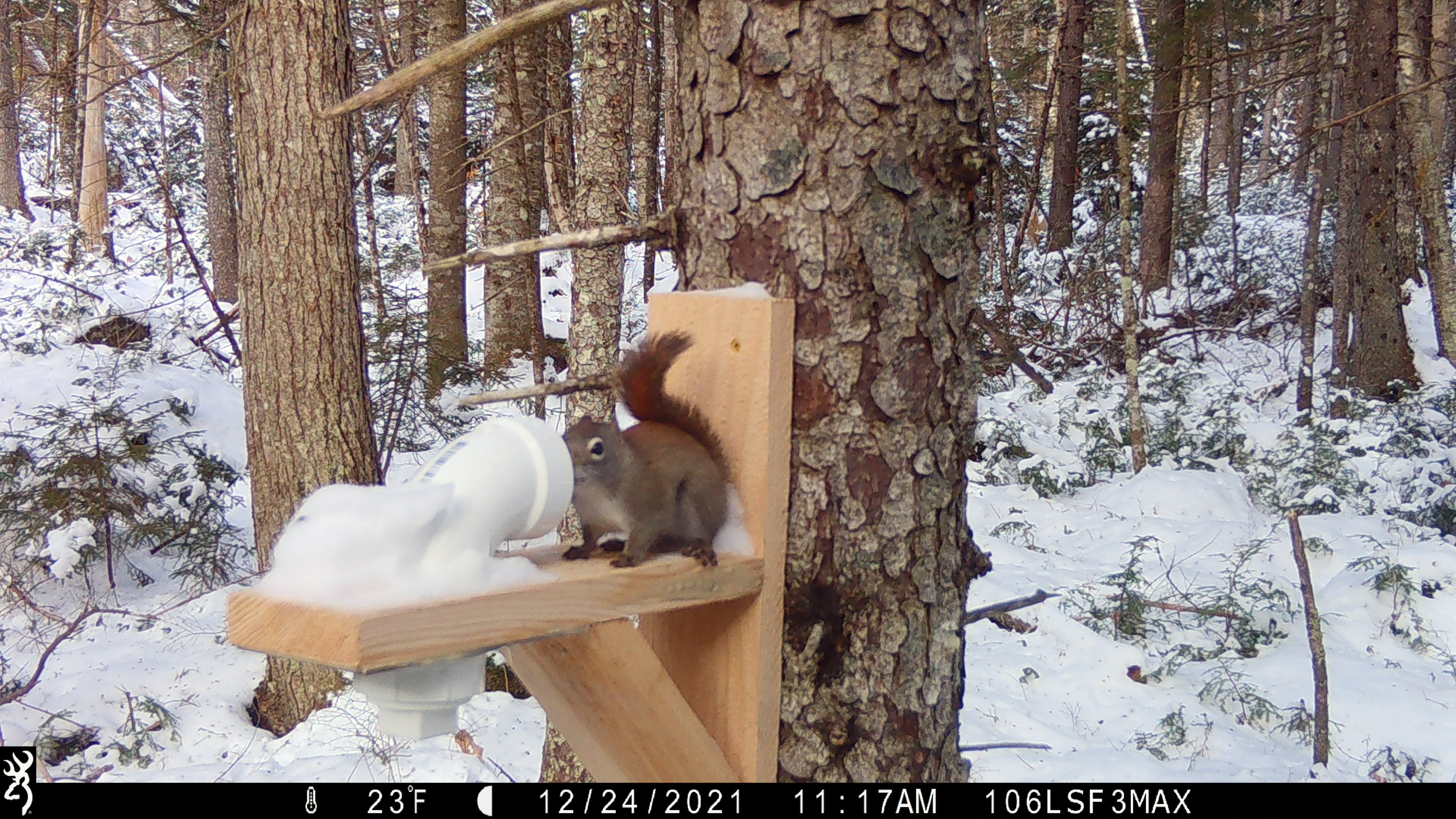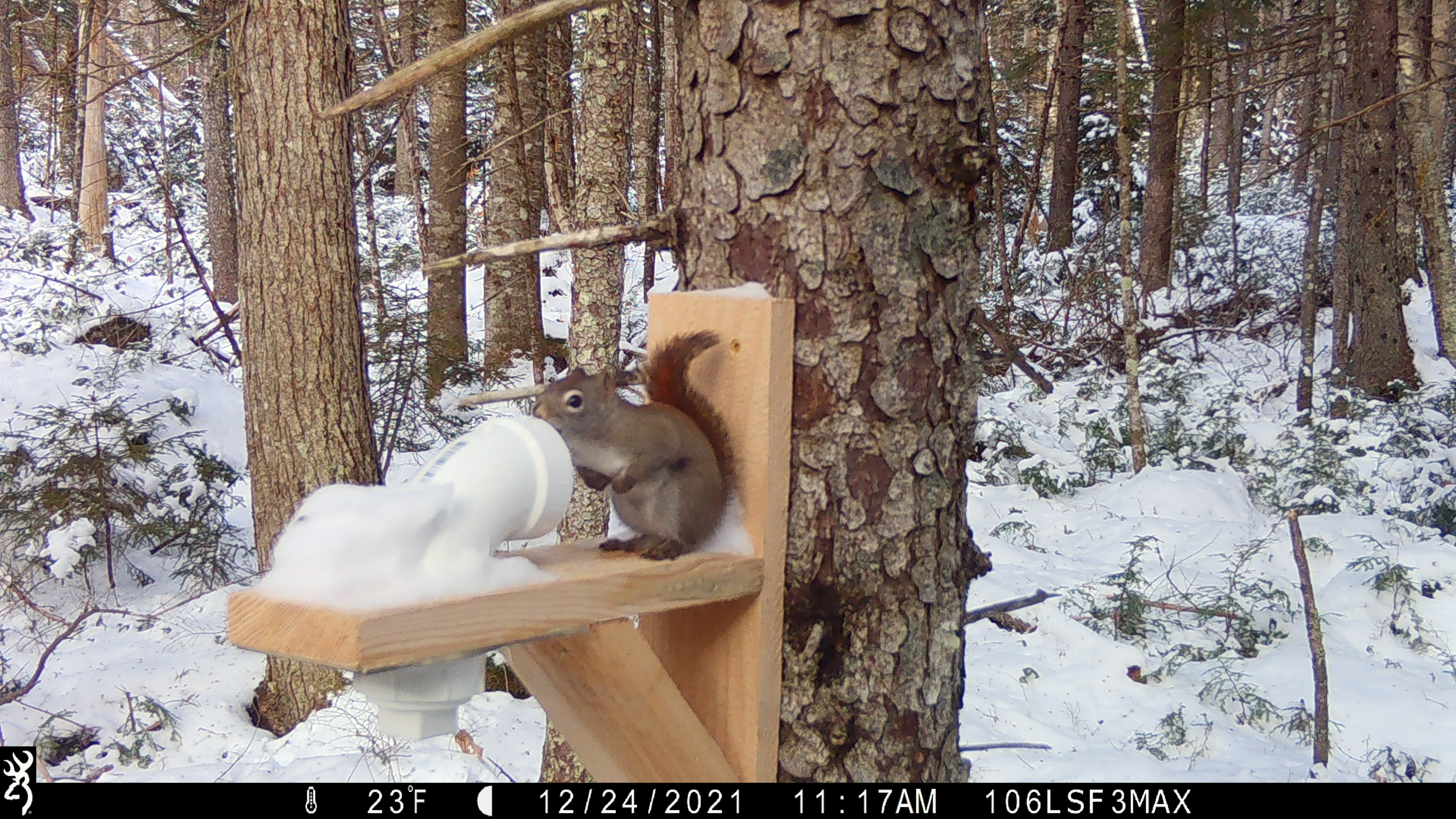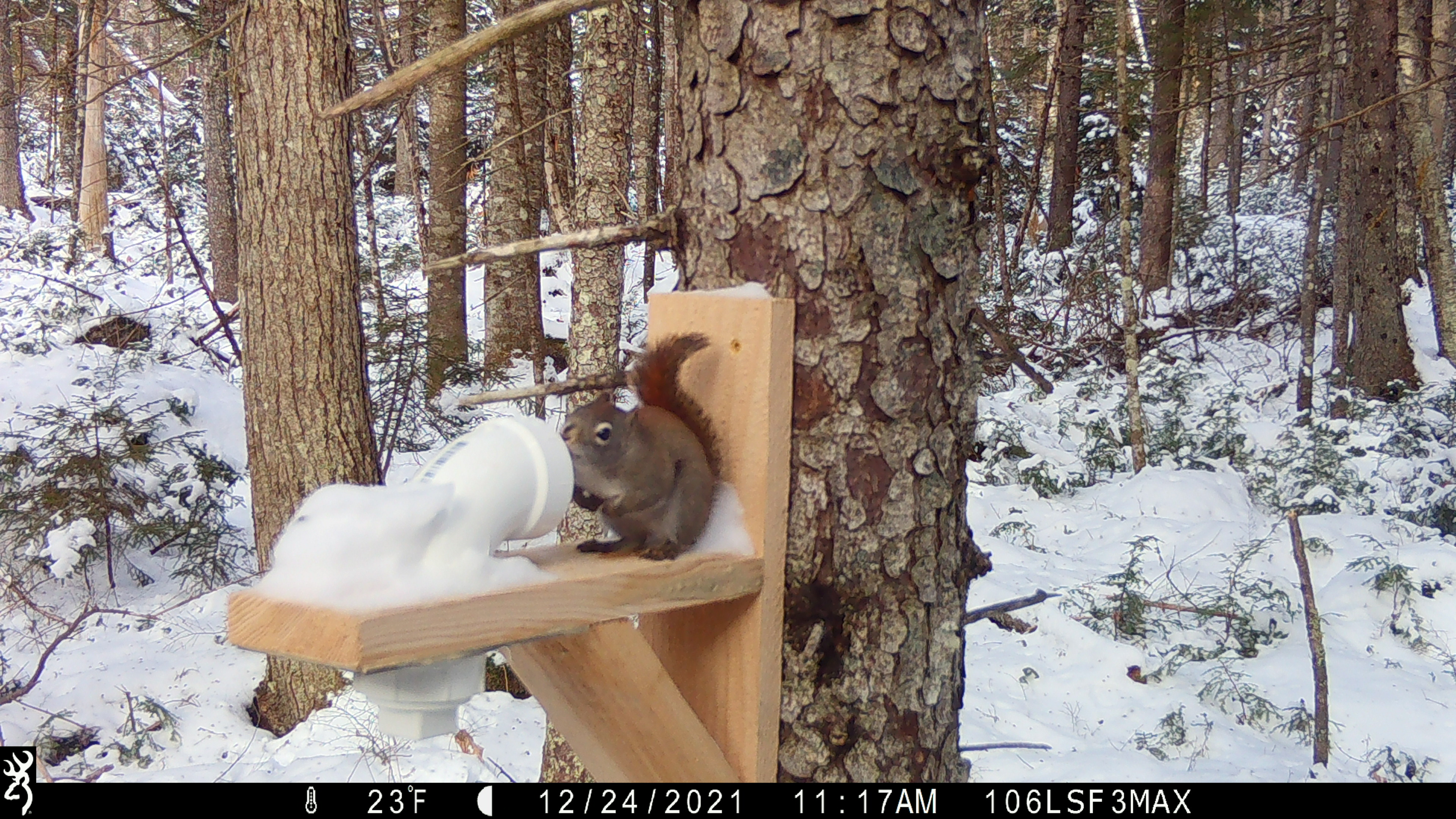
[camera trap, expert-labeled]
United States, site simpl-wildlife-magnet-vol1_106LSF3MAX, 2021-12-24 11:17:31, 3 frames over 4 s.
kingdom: Animalia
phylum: Chordata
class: Mammalia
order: Rodentia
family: Sciuridae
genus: Tamiasciurus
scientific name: Tamiasciurus hudsonicus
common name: red squirrel